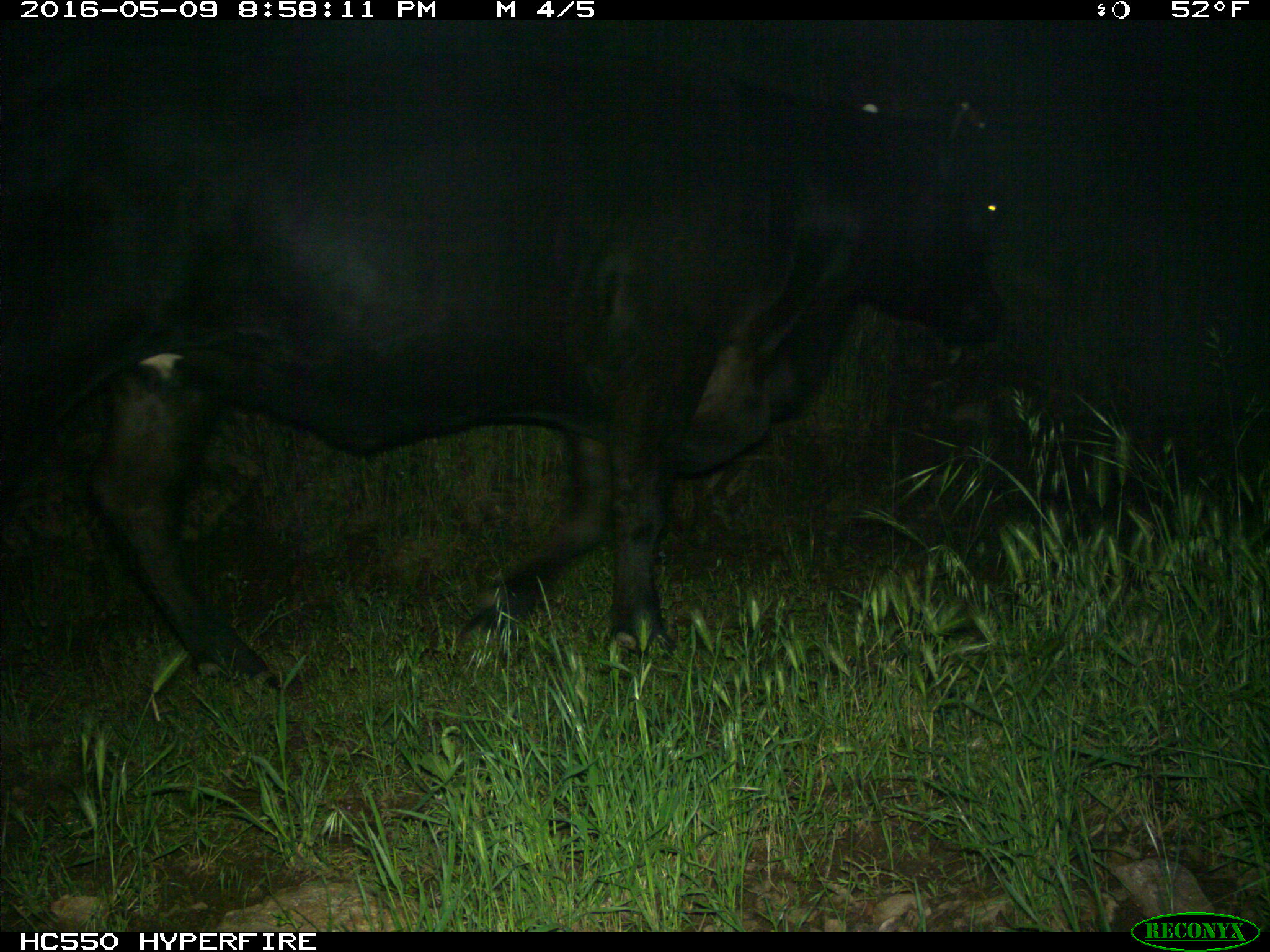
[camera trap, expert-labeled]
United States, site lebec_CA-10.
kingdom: Animalia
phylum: Chordata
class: Mammalia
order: Artiodactyla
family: Bovidae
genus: Bos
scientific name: Bos taurus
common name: domestic cow